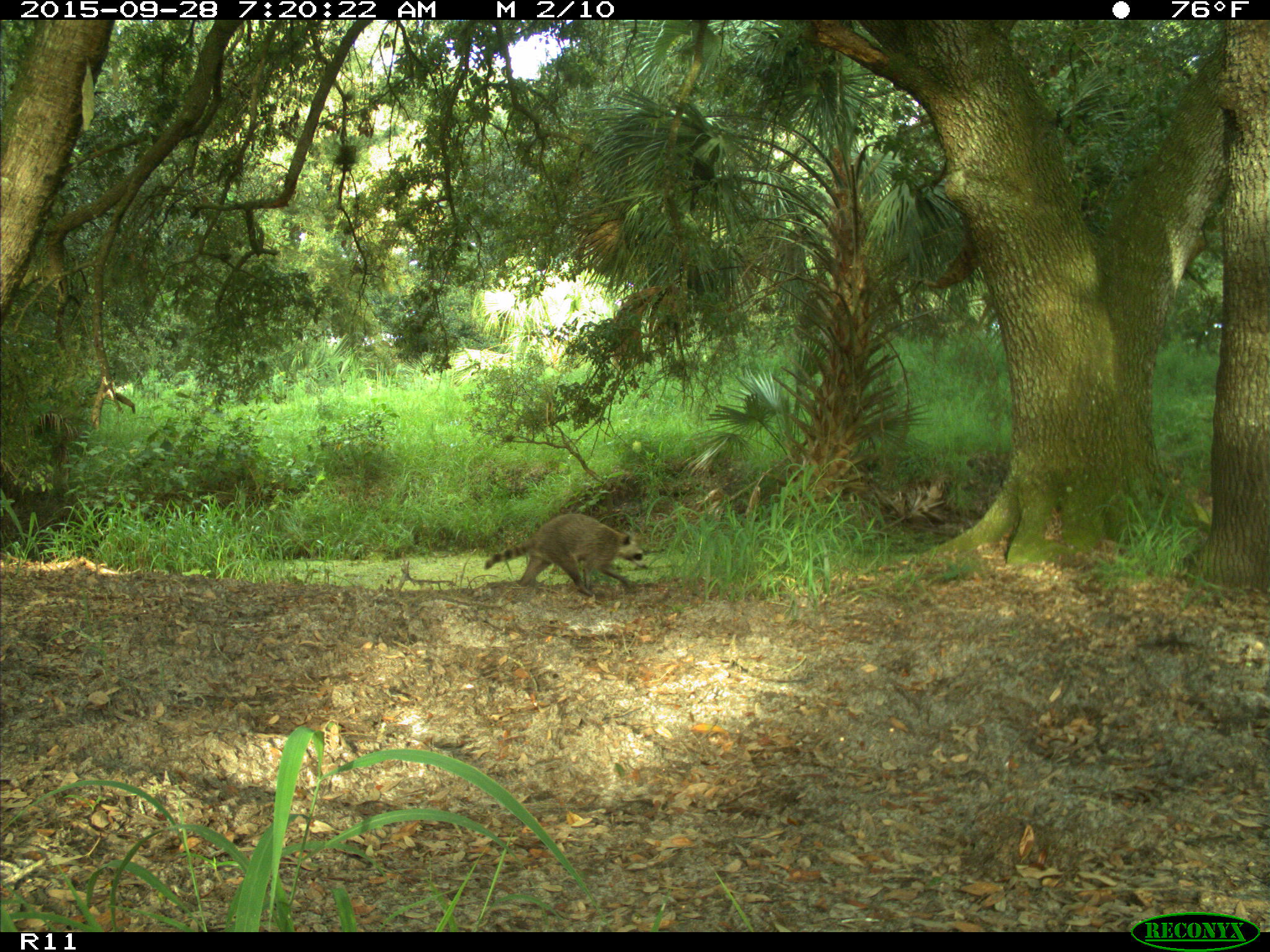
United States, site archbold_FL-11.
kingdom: Animalia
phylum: Chordata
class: Mammalia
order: Carnivora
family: Procyonidae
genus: Procyon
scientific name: Procyon lotor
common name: common raccoon